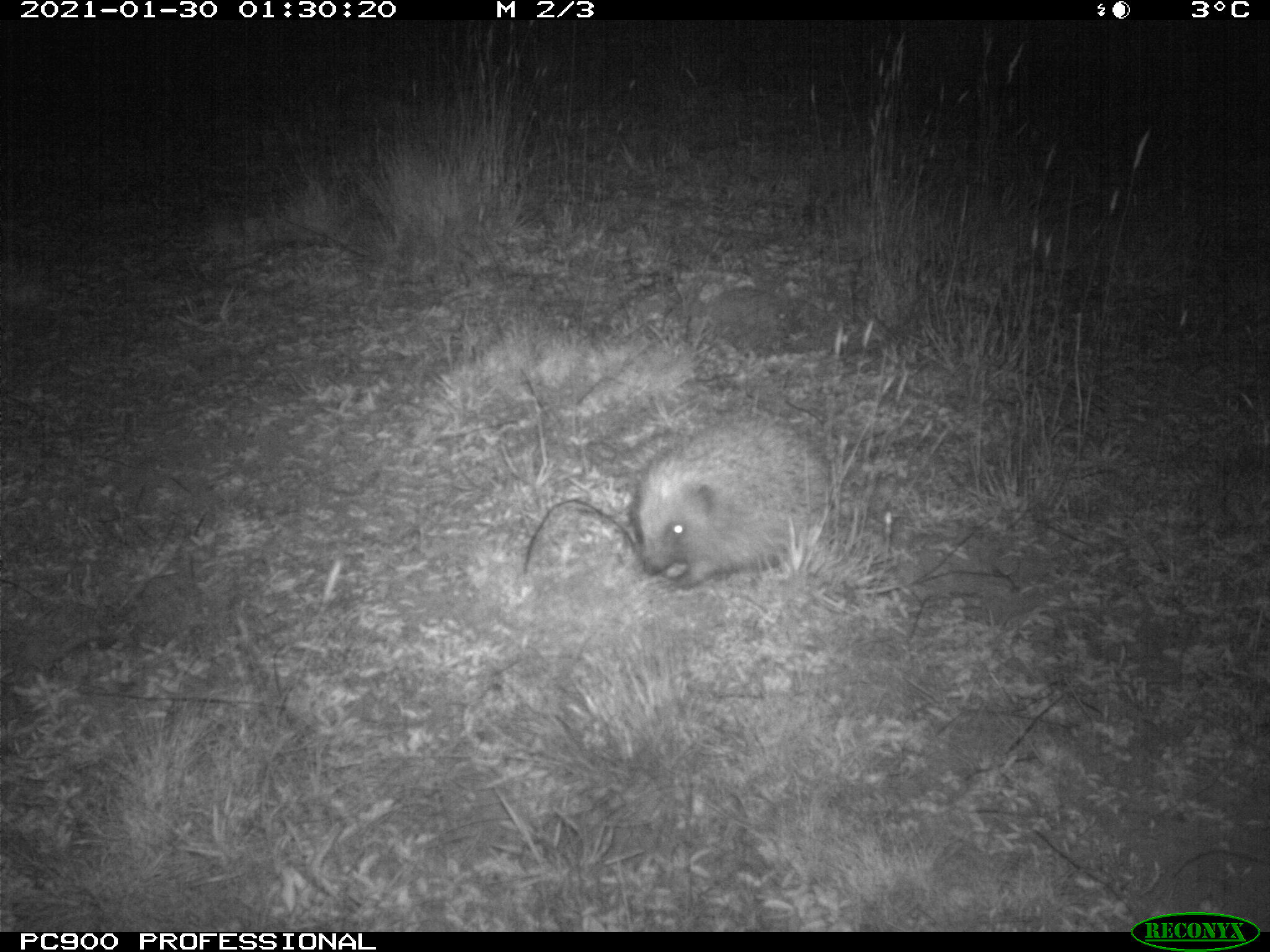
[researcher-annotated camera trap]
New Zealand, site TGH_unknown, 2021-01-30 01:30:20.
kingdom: Animalia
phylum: Chordata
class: Mammalia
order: Eulipotyphla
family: Erinaceidae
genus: Erinaceus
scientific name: Erinaceus europaeus europaeus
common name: european hedgehog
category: hedgehog